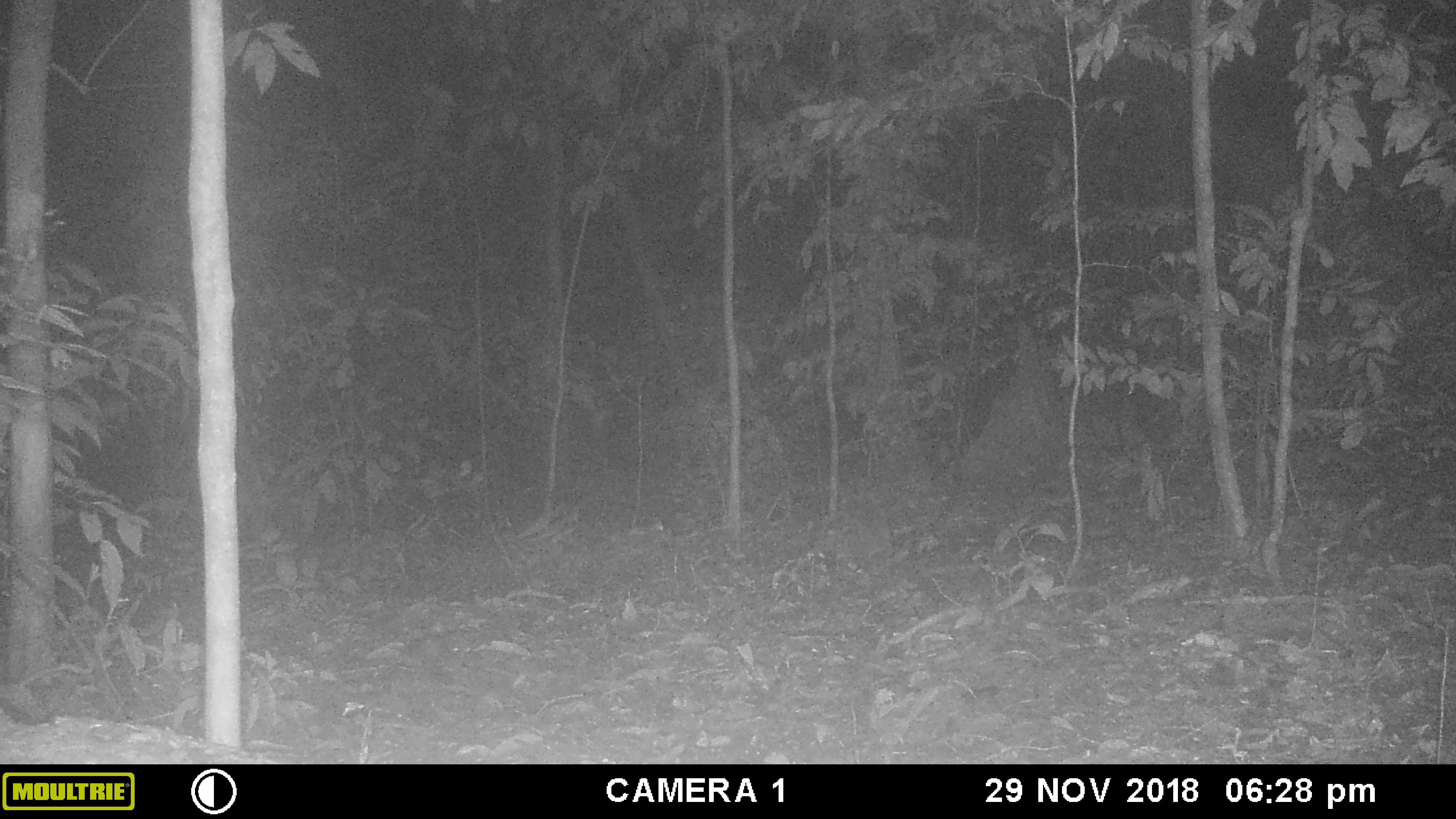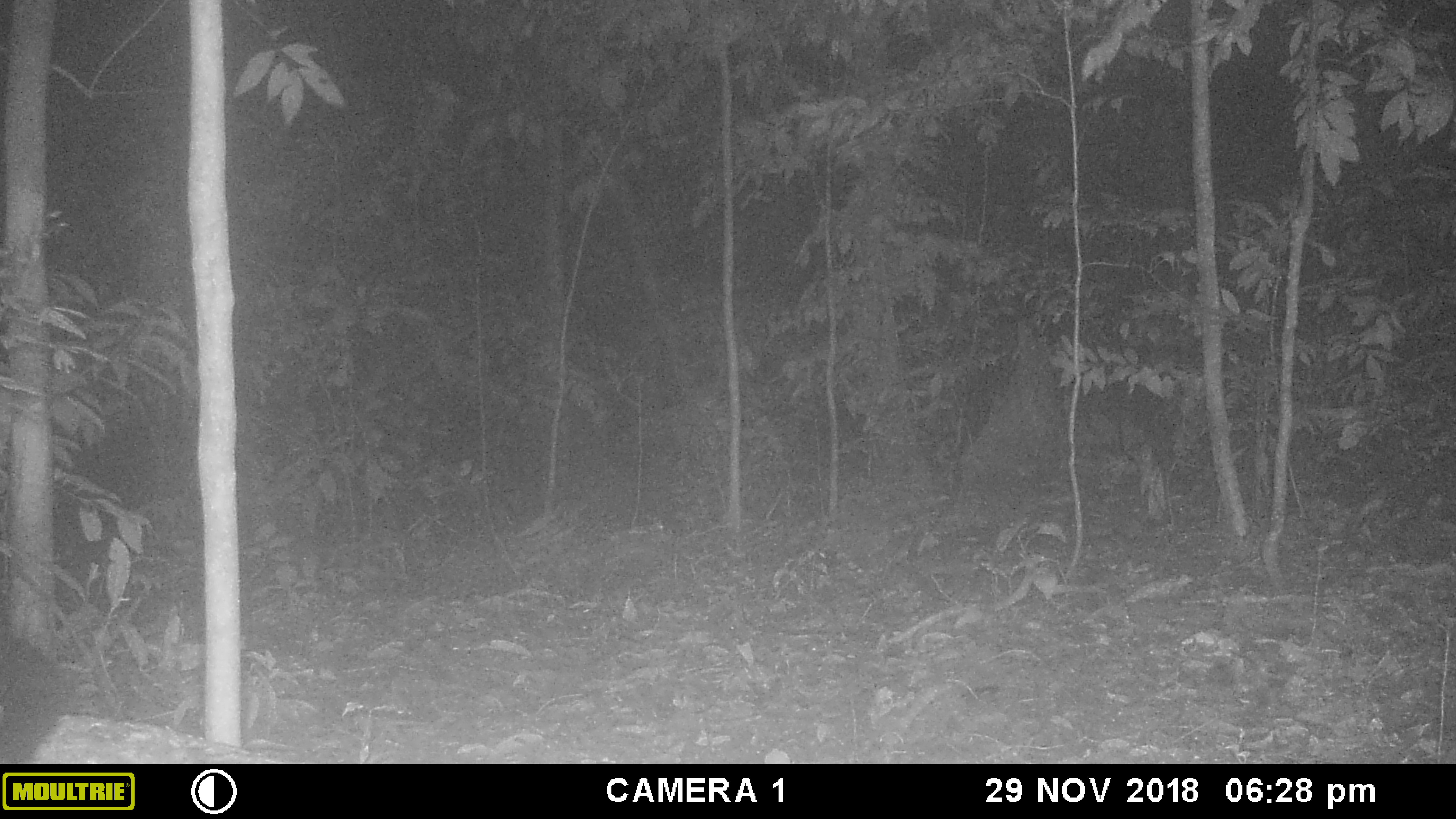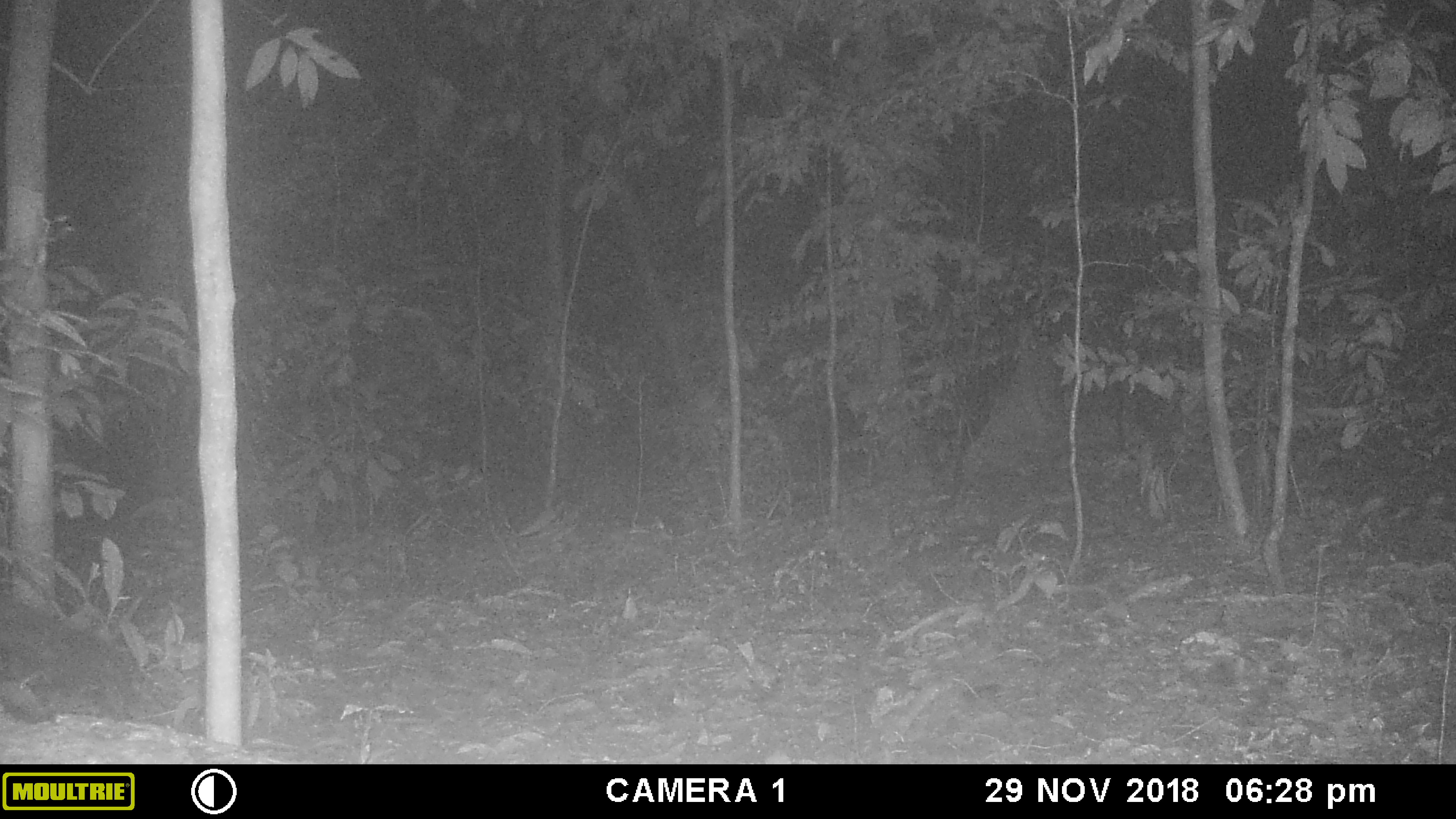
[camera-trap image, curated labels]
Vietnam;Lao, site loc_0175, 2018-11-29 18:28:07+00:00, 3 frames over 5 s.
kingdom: Animalia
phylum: Chordata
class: Mammalia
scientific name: Mammalia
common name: mammal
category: unidentified small mammal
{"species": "unidentified small mammal (mammal) (Mammalia)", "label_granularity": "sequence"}